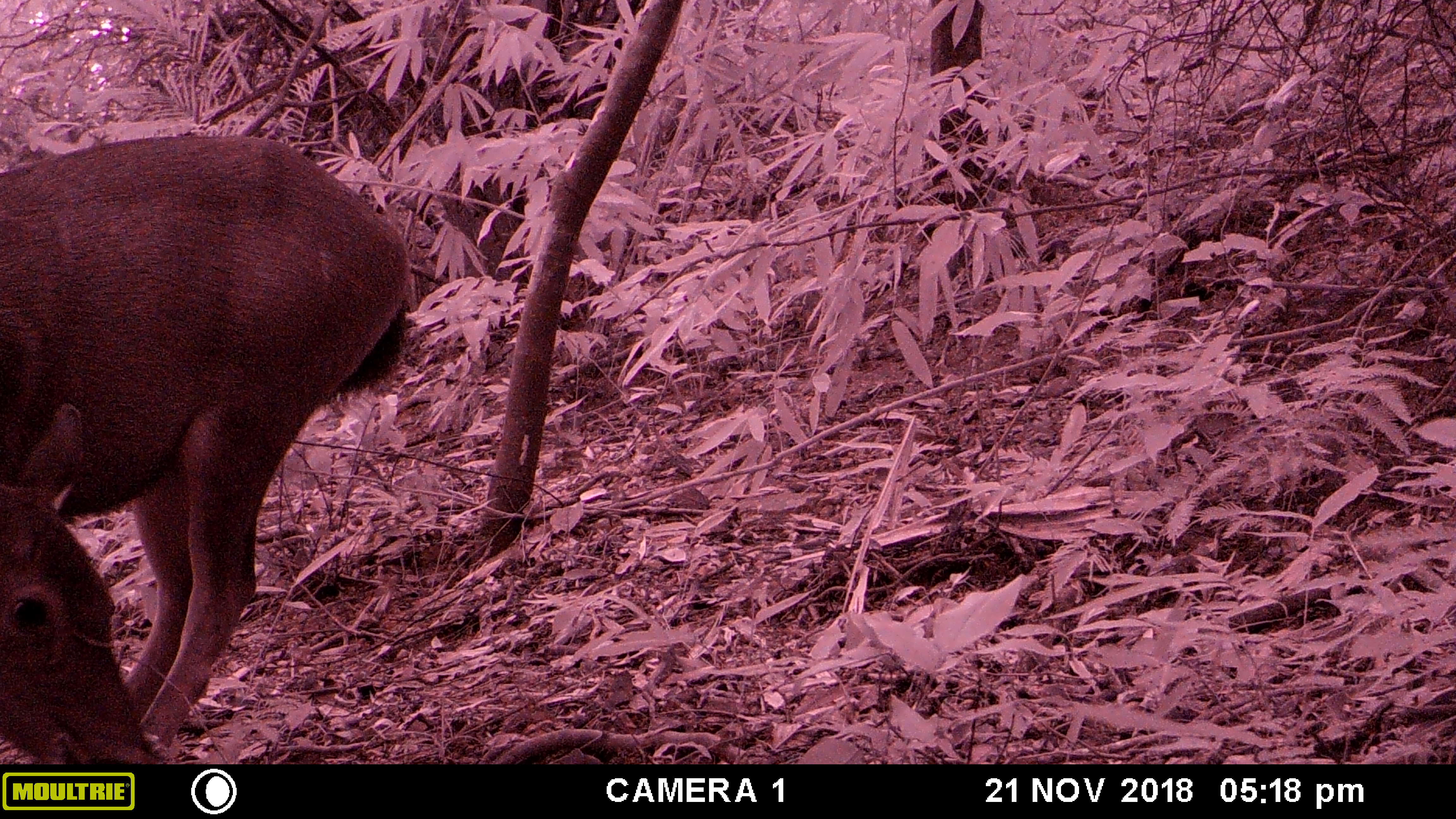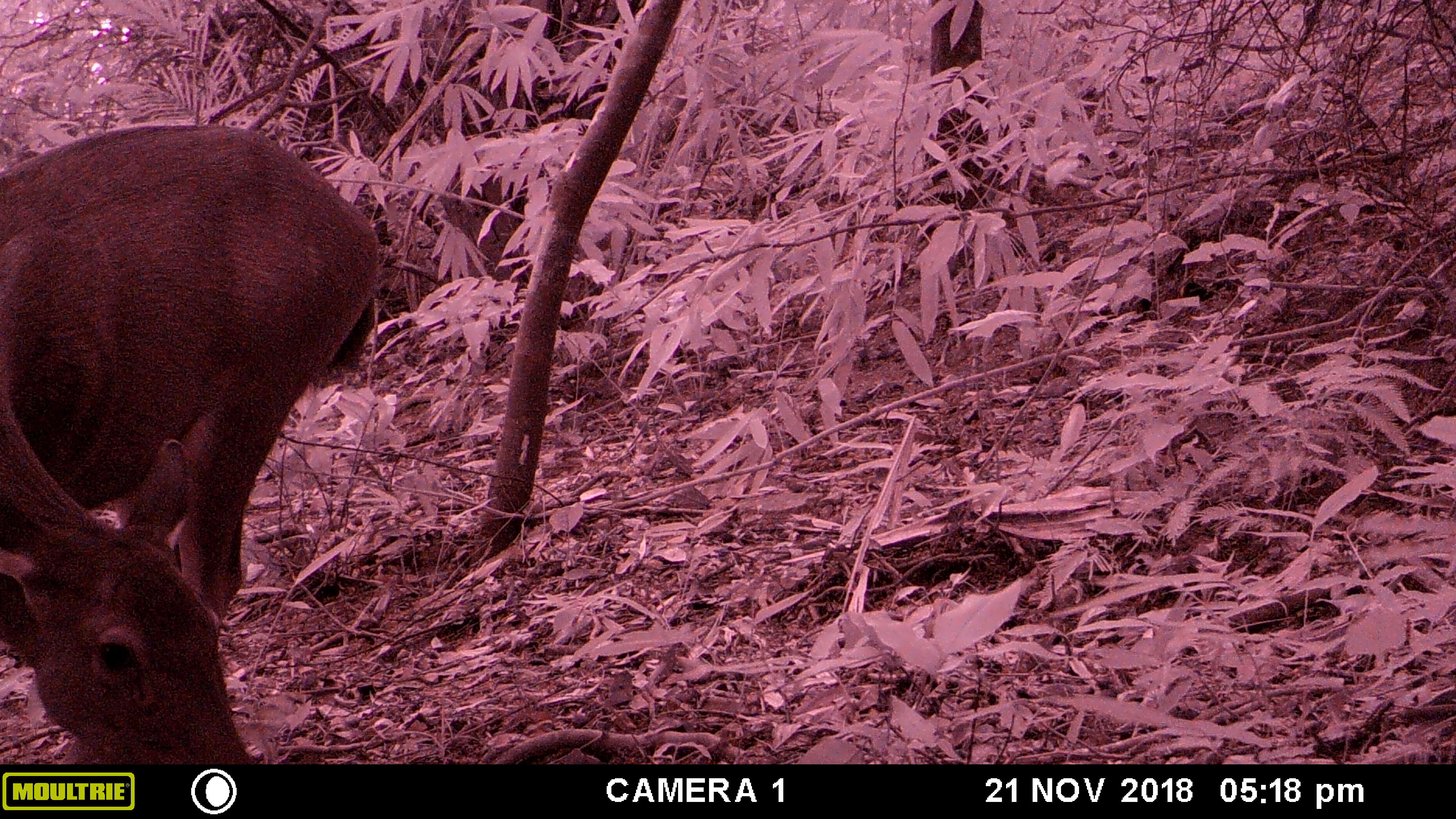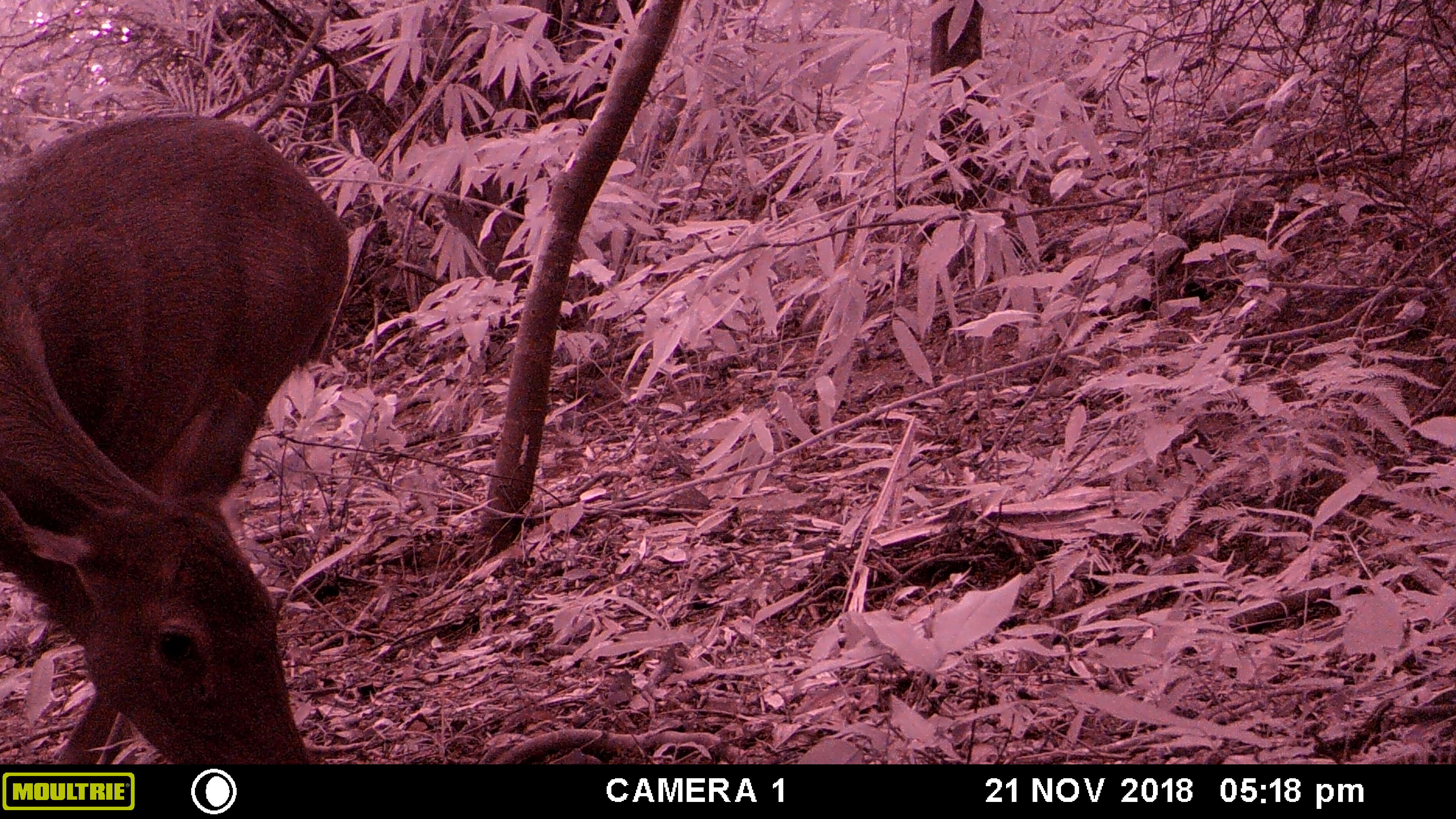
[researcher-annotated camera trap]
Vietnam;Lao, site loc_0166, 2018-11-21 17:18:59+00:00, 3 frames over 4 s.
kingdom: Animalia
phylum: Chordata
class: Mammalia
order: Artiodactyla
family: Cervidae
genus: Rusa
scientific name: Rusa unicolor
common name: sambar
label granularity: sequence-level